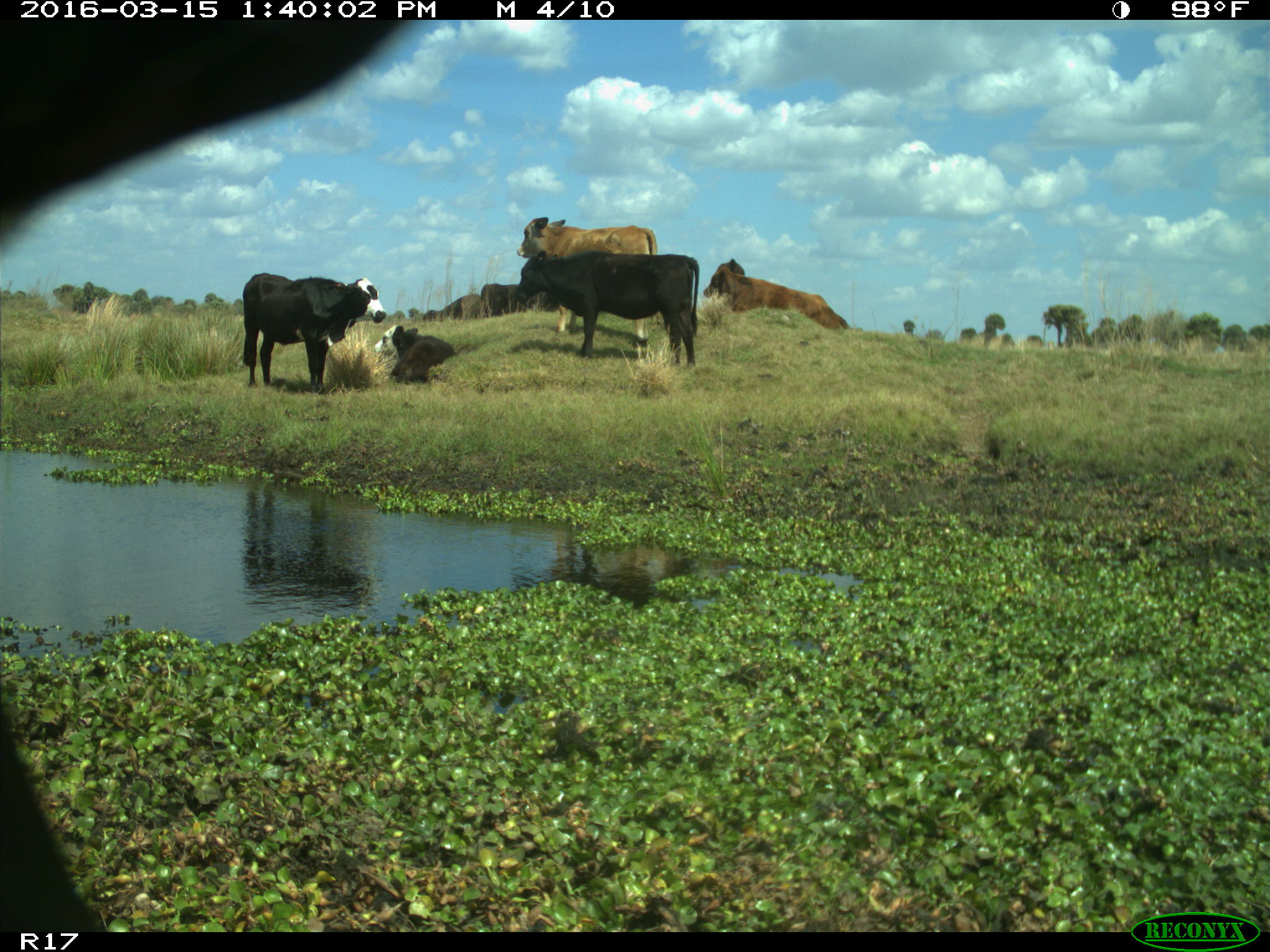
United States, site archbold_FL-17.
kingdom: Animalia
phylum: Chordata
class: Mammalia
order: Artiodactyla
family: Bovidae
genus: Bos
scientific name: Bos taurus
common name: domestic cow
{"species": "Bos taurus (domestic cow)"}